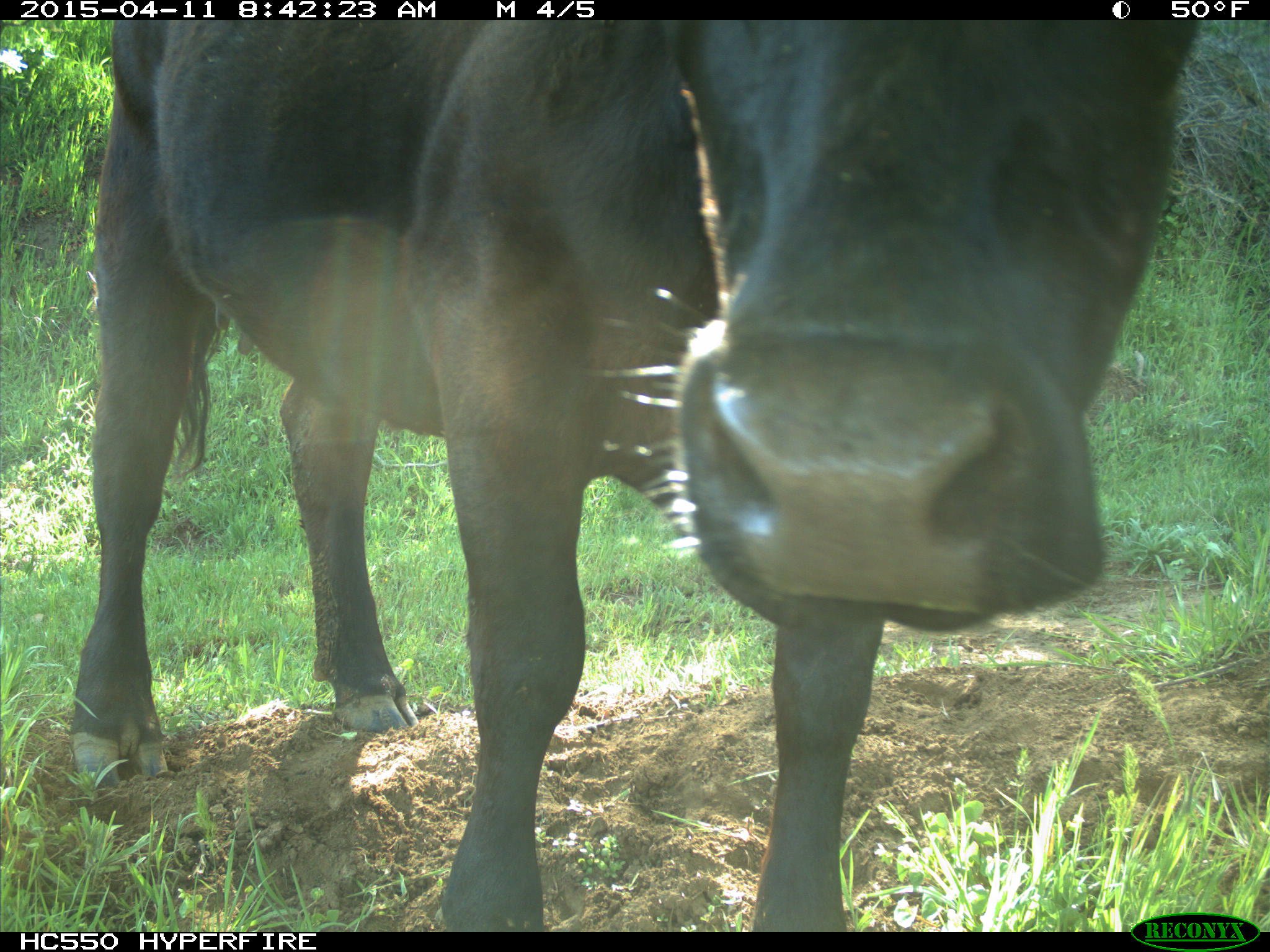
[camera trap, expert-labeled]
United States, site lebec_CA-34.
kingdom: Animalia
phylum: Chordata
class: Mammalia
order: Artiodactyla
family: Bovidae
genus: Bos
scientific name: Bos taurus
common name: domestic cow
Bos taurus (domestic cow).